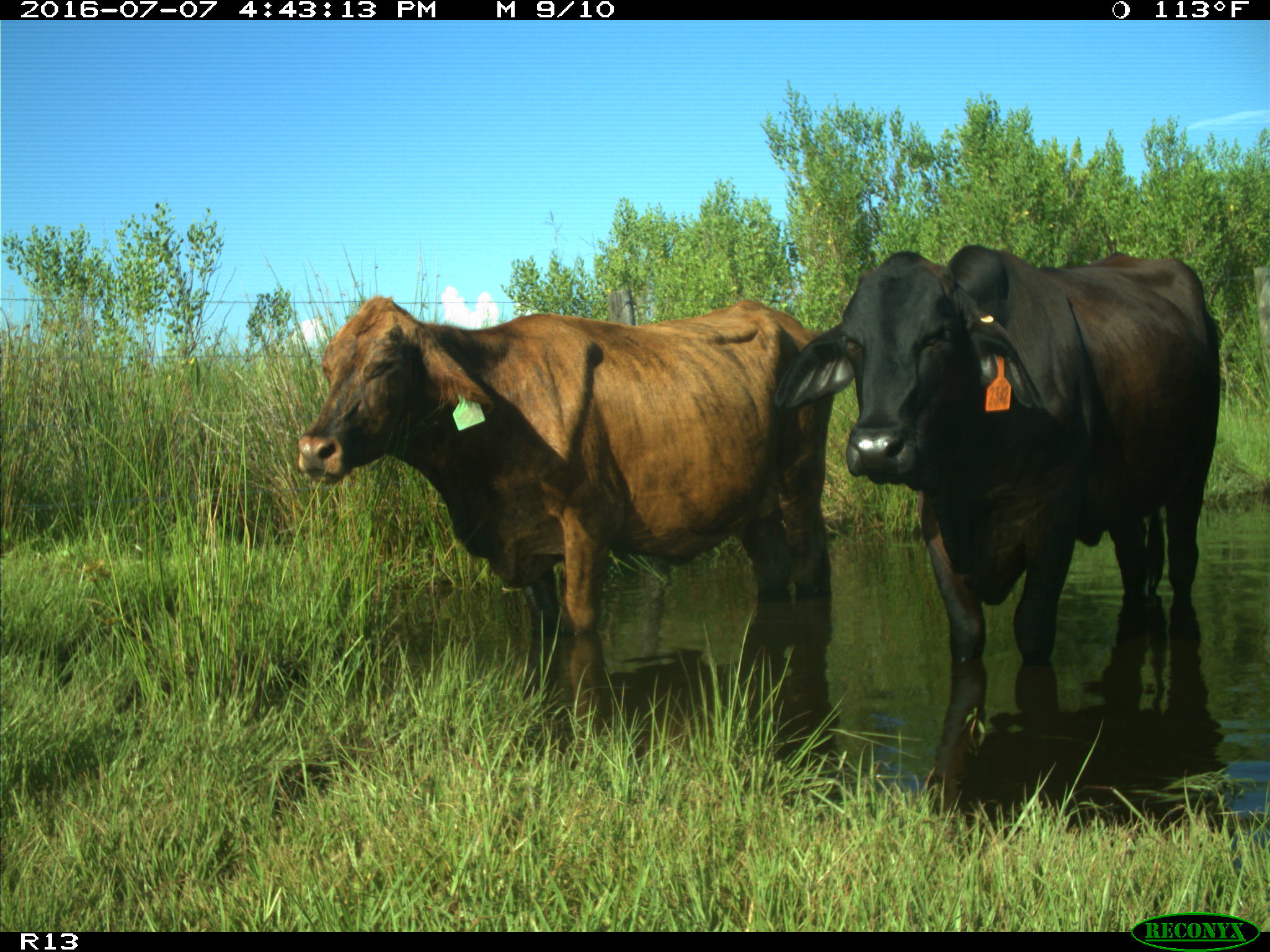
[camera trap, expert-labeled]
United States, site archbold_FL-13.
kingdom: Animalia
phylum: Chordata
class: Mammalia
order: Artiodactyla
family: Bovidae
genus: Bos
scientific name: Bos taurus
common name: domestic cow